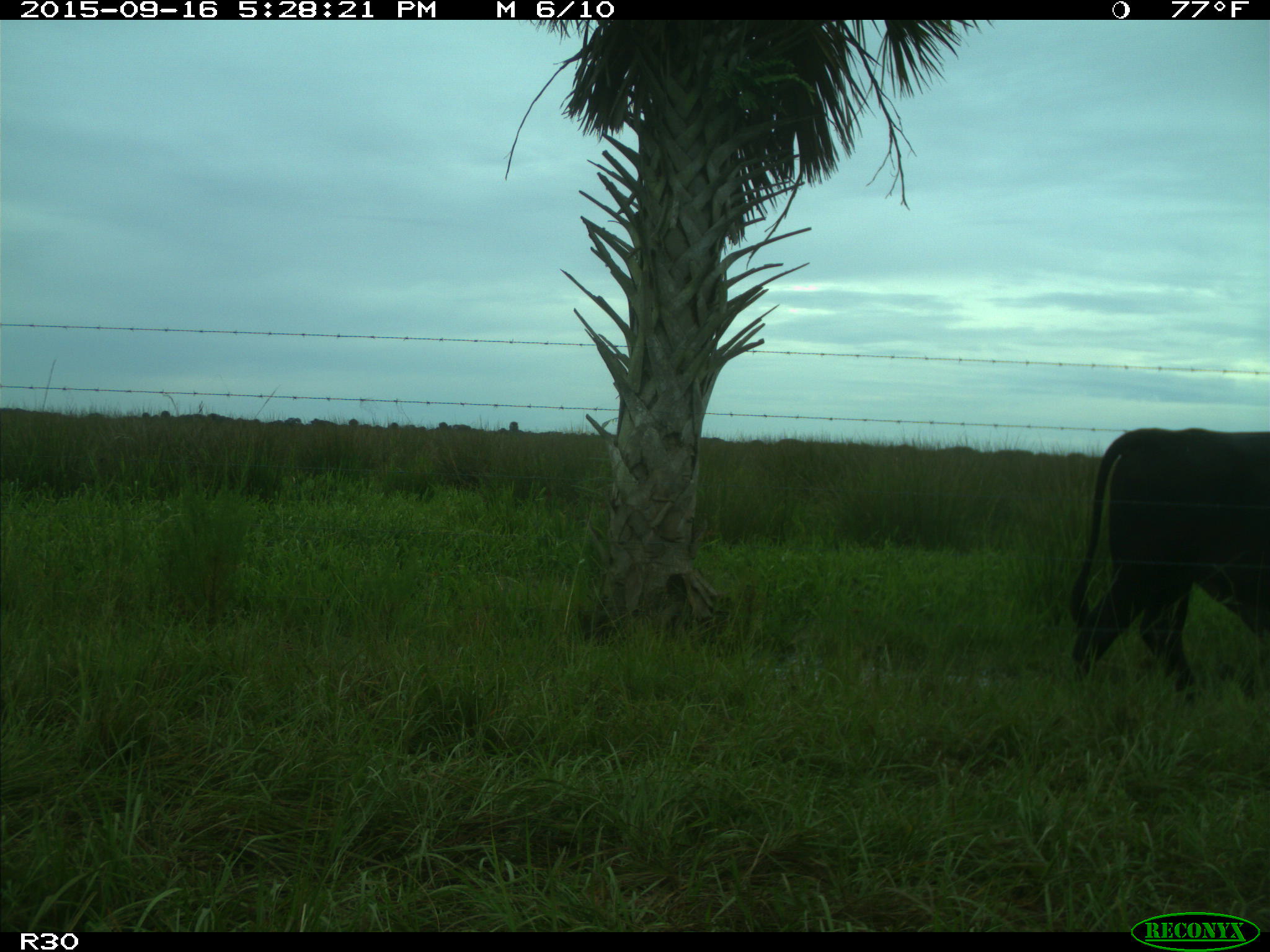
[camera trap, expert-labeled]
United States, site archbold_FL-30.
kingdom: Animalia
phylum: Chordata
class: Mammalia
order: Artiodactyla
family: Bovidae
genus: Bos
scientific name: Bos taurus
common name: domestic cow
Bos taurus (domestic cow).